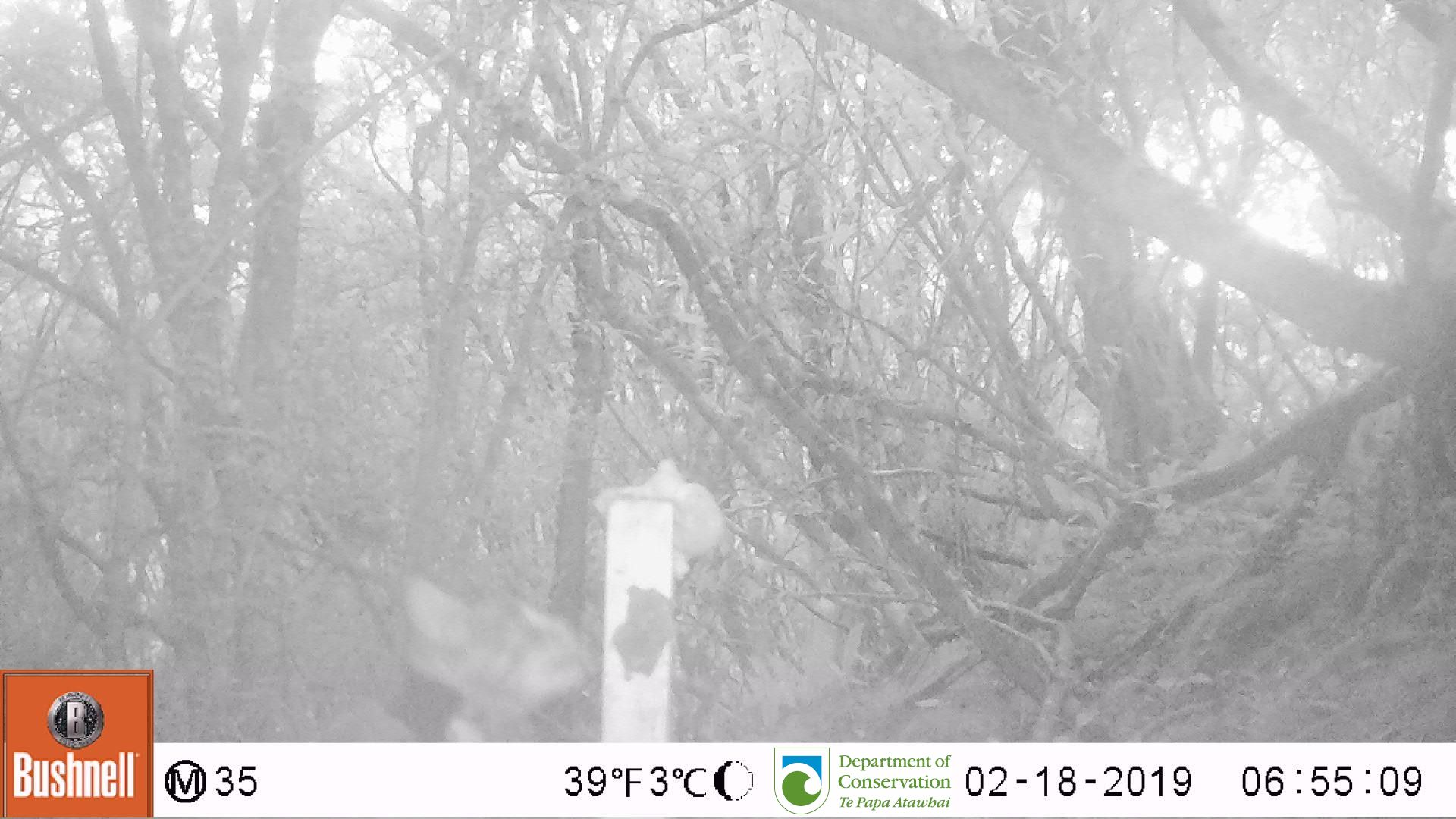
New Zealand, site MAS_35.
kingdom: Animalia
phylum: Chordata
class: Mammalia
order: Carnivora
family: Felidae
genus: Felis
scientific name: Felis catus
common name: domestic cat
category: cat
Cat (domestic cat) (Felis catus).